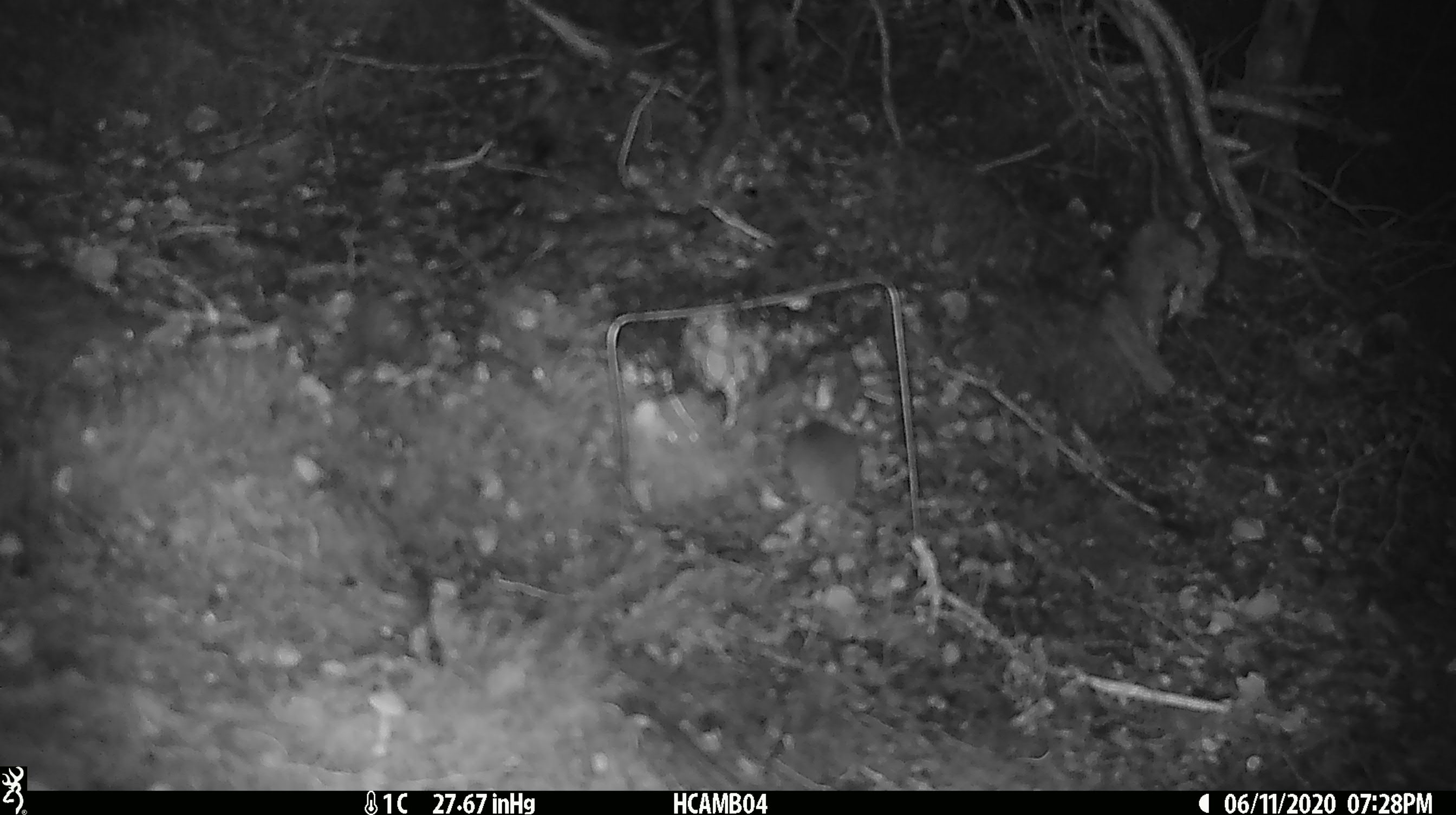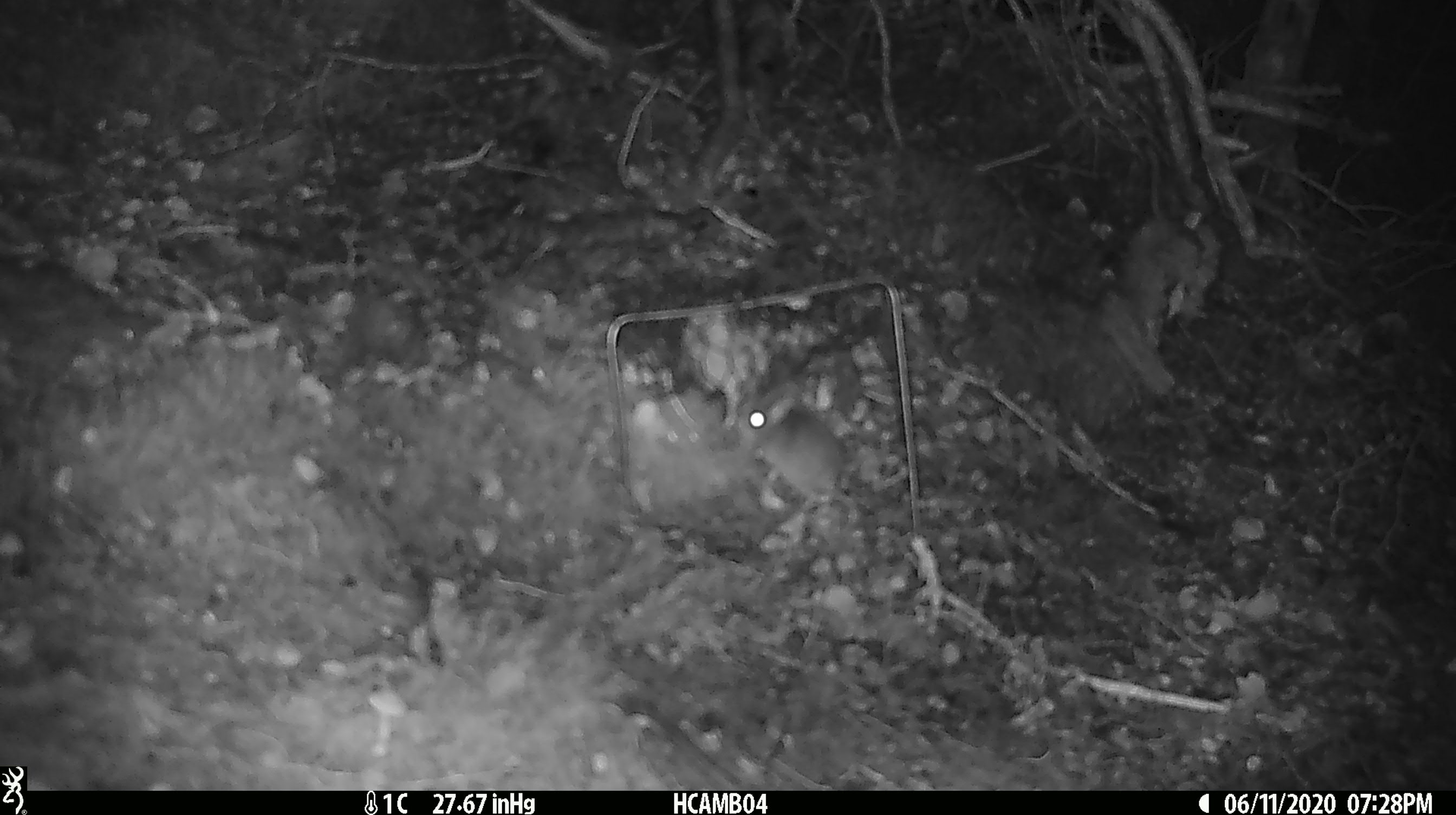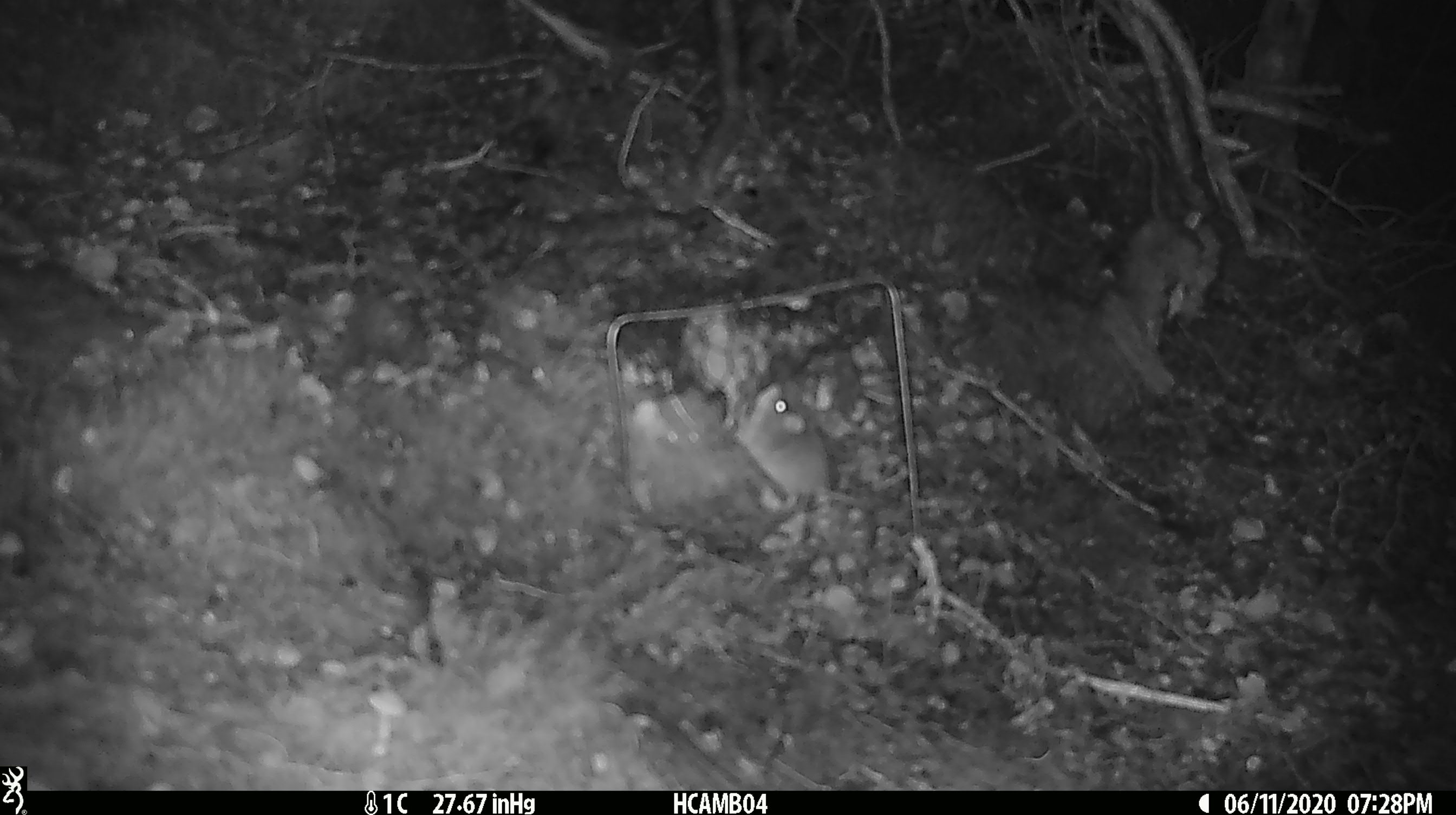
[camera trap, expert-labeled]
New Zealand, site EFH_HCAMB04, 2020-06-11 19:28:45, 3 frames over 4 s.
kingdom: Animalia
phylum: Chordata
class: Mammalia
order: Rodentia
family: Muridae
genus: Mus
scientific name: Mus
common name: mouse